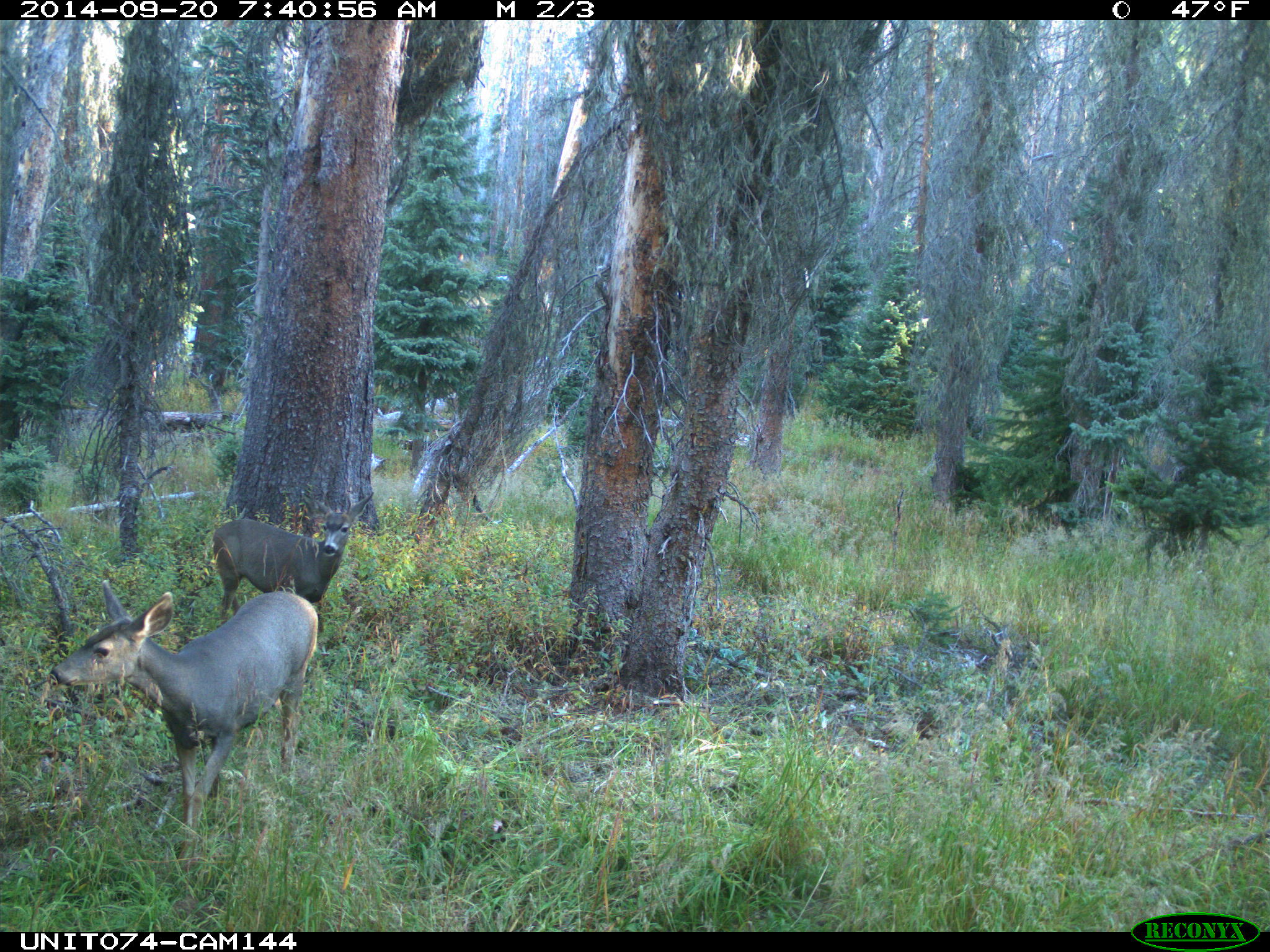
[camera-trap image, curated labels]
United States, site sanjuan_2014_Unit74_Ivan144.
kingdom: Animalia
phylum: Chordata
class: Mammalia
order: Artiodactyla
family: Cervidae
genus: Odocoileus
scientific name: Odocoileus hemionus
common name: mule deer